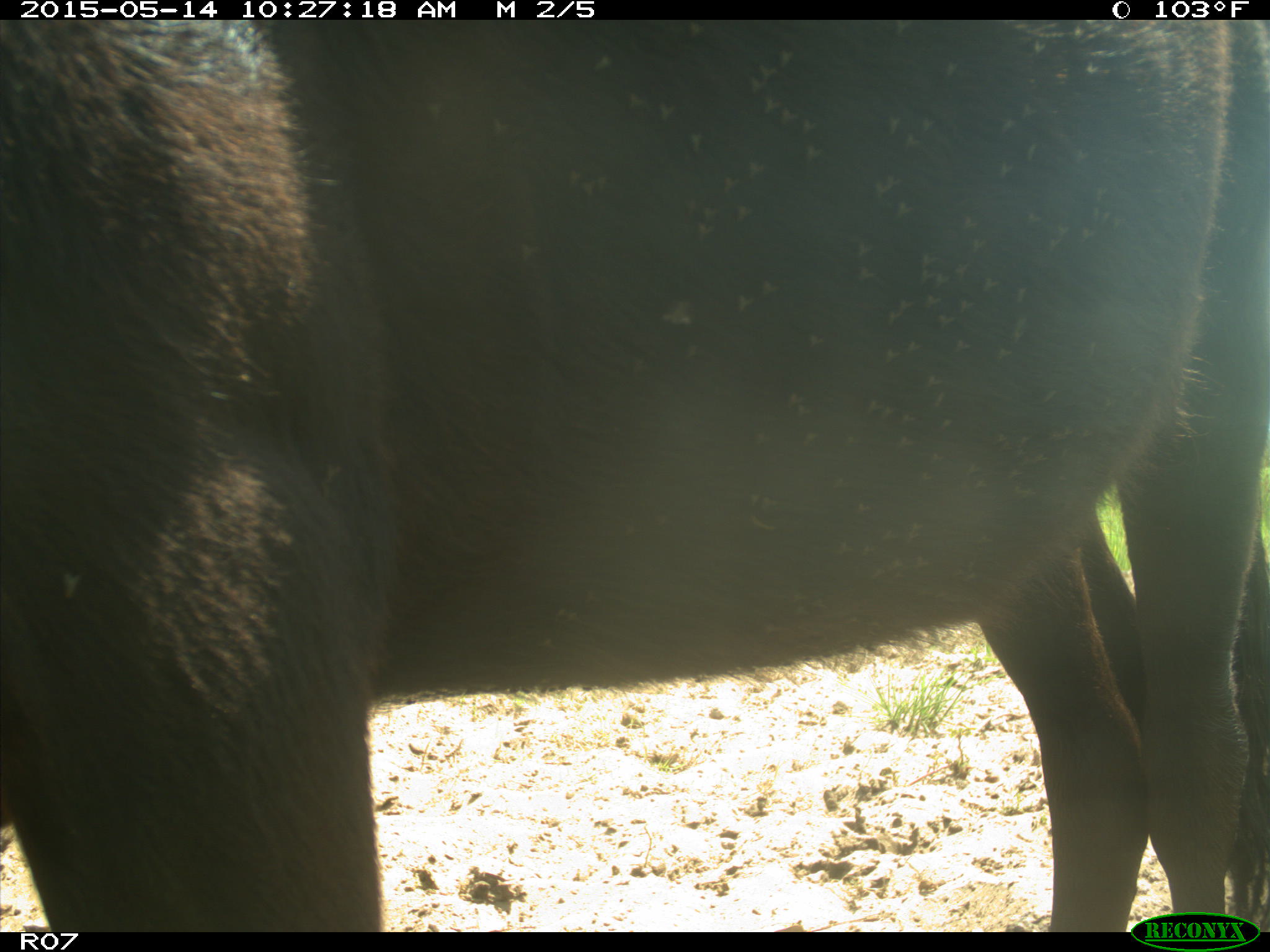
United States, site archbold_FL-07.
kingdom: Animalia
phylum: Chordata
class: Mammalia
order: Artiodactyla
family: Bovidae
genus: Bos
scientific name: Bos taurus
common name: domestic cow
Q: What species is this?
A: Bos taurus (domestic cow).